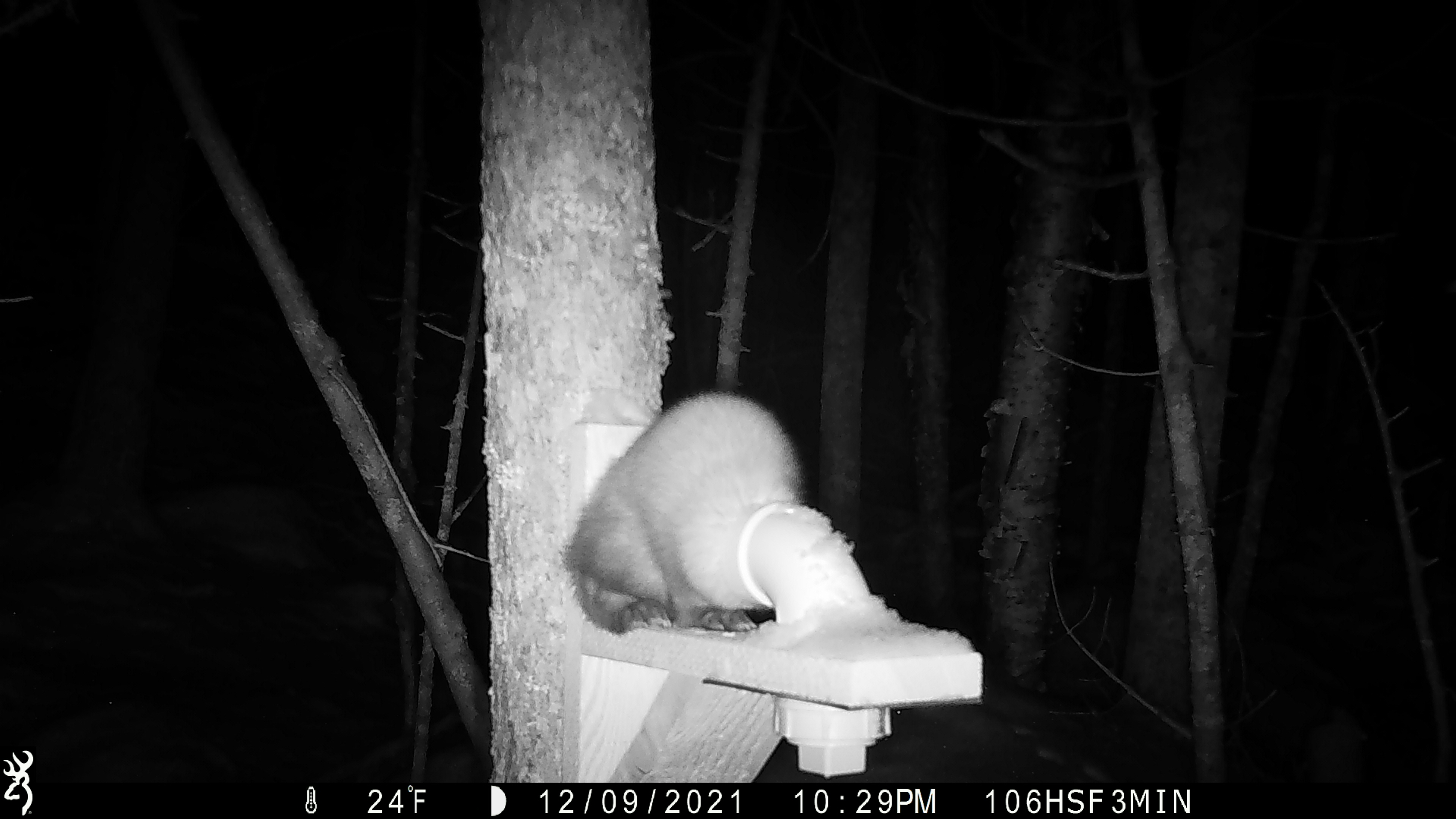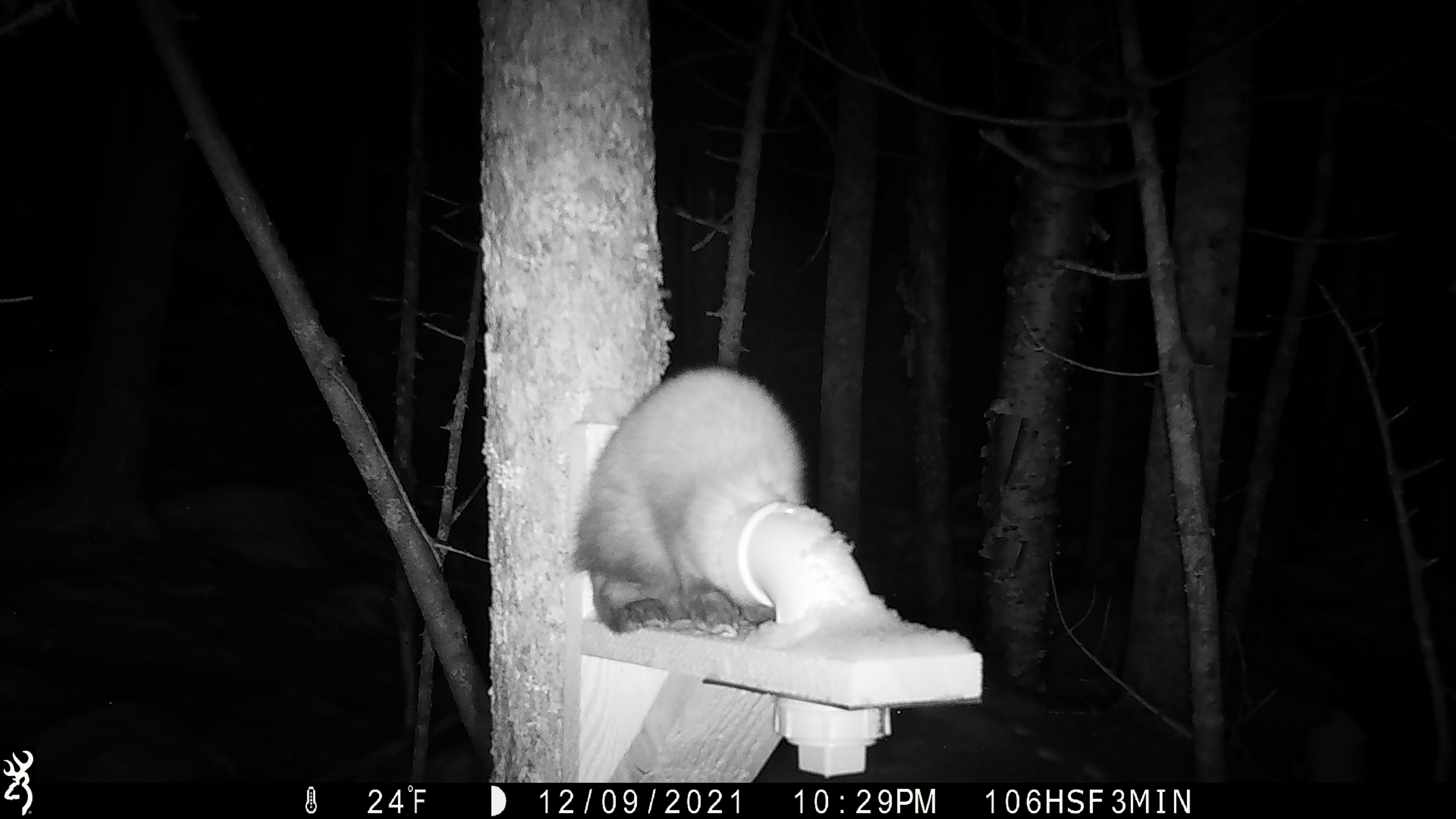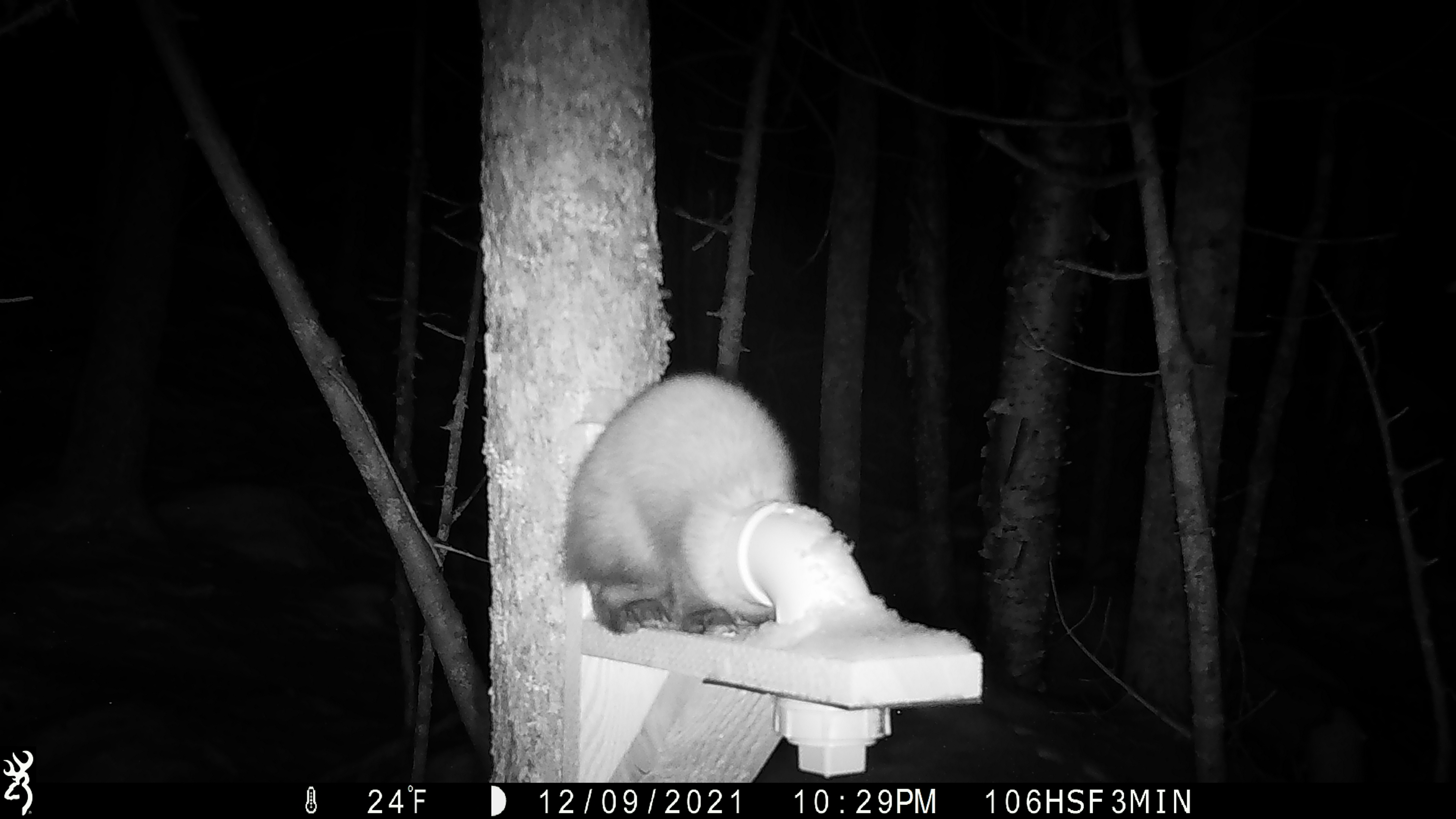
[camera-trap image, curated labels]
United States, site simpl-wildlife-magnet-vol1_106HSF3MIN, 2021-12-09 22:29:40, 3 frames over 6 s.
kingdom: Animalia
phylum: Chordata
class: Mammalia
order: Carnivora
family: Mustelidae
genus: Martes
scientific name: Martes americana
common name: american marten